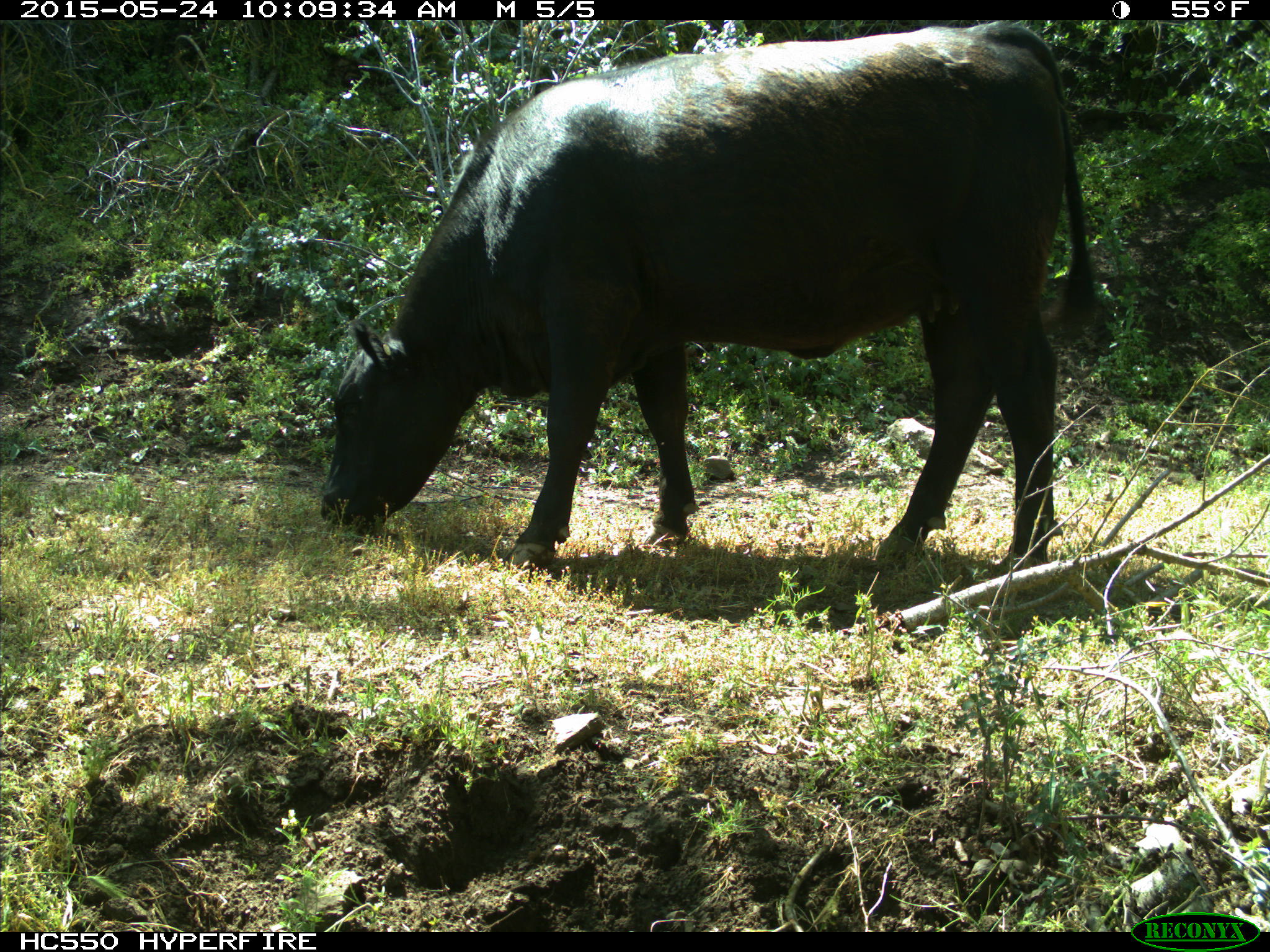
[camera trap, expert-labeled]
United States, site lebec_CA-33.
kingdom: Animalia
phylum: Chordata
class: Mammalia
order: Artiodactyla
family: Bovidae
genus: Bos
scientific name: Bos taurus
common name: domestic cow